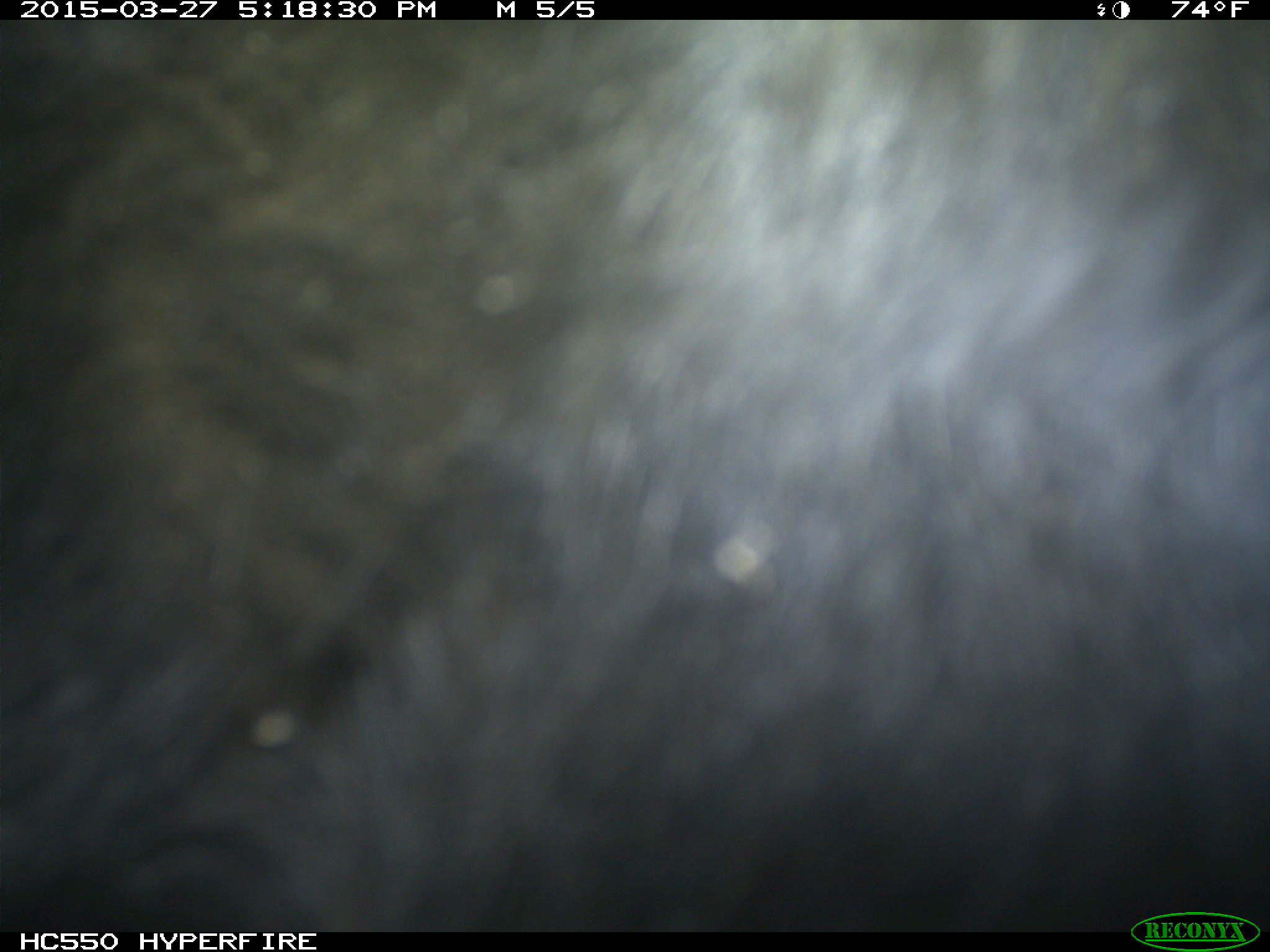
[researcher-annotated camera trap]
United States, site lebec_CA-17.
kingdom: Animalia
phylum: Chordata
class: Mammalia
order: Artiodactyla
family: Bovidae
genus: Bos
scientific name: Bos taurus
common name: domestic cow